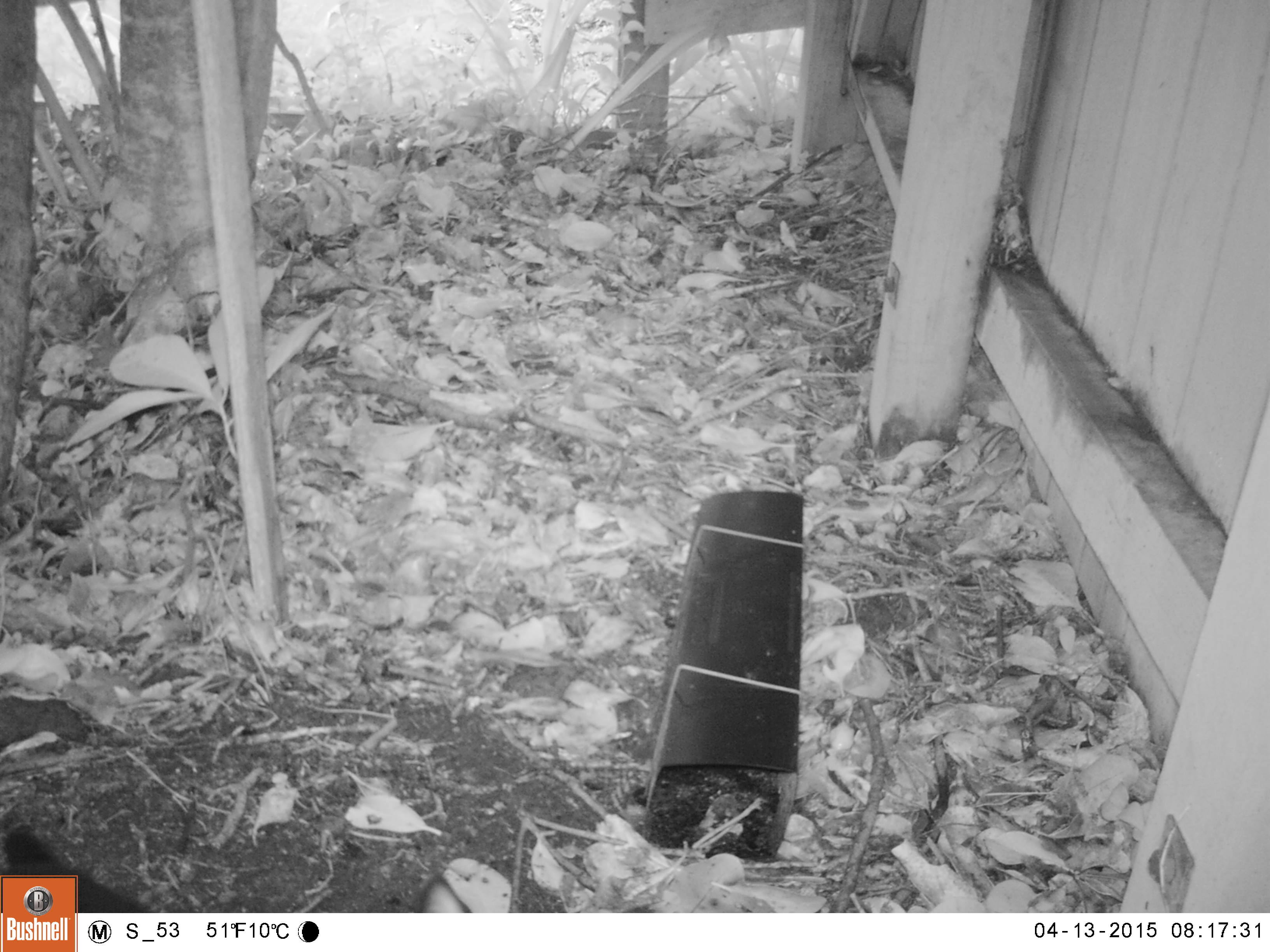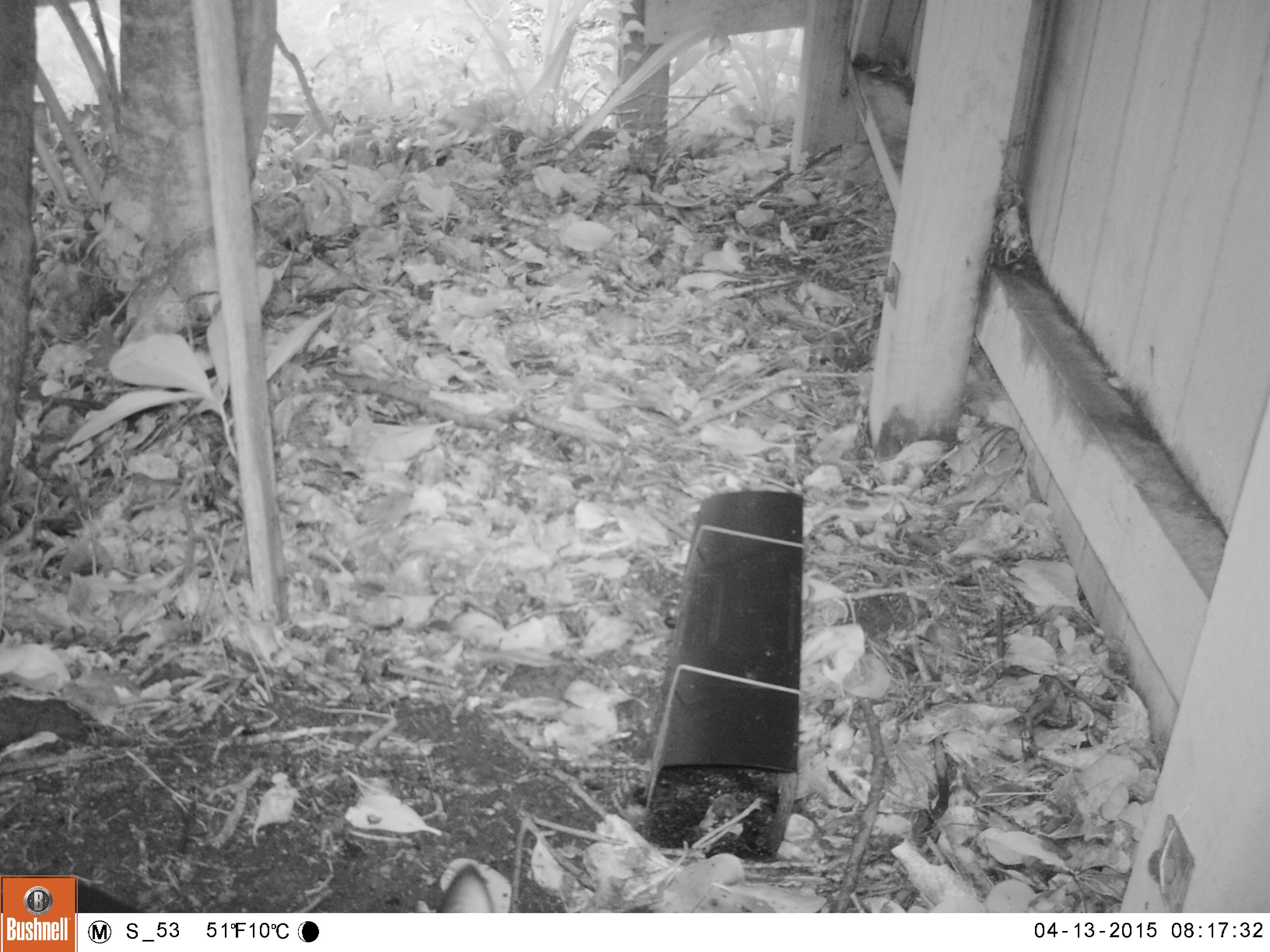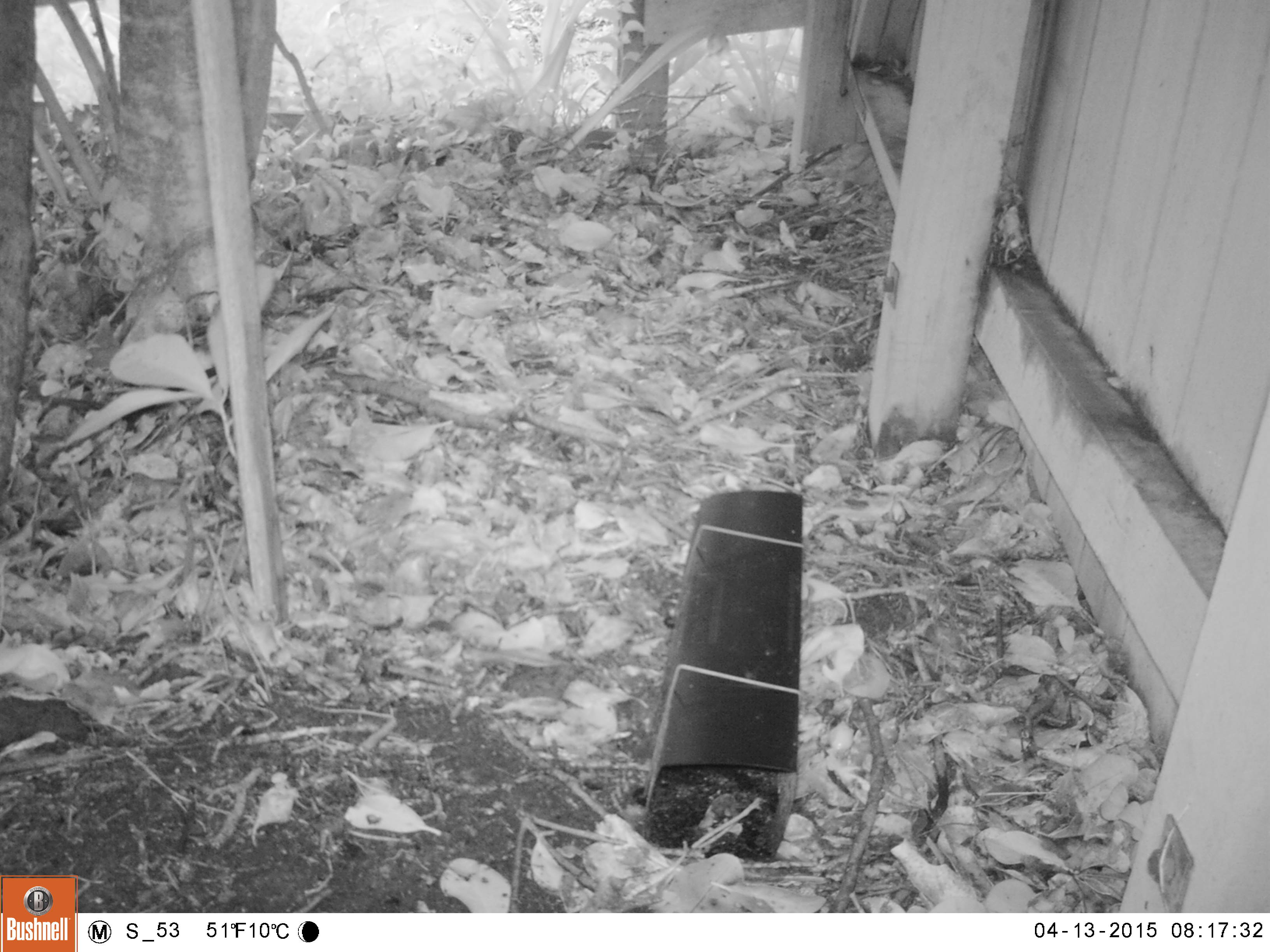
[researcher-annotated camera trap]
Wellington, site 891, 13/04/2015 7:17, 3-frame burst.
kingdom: Animalia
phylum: Chordata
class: Mammalia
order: Carnivora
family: Felidae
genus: Felis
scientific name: Felis catus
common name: cat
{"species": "cat (Felis catus)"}